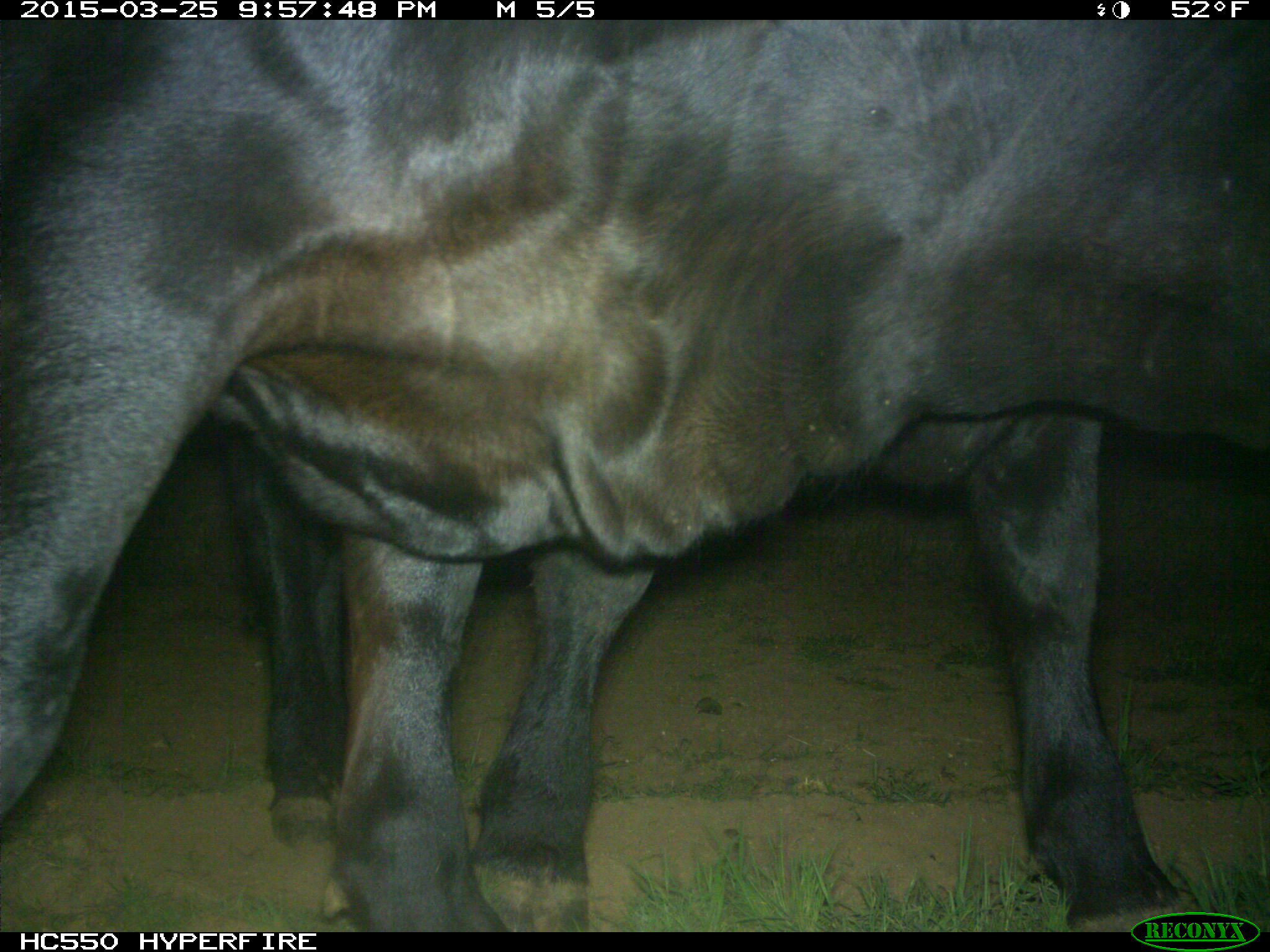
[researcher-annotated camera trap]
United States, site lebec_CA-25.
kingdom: Animalia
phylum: Chordata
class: Mammalia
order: Artiodactyla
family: Bovidae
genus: Bos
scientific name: Bos taurus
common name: domestic cow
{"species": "Bos taurus (domestic cow)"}